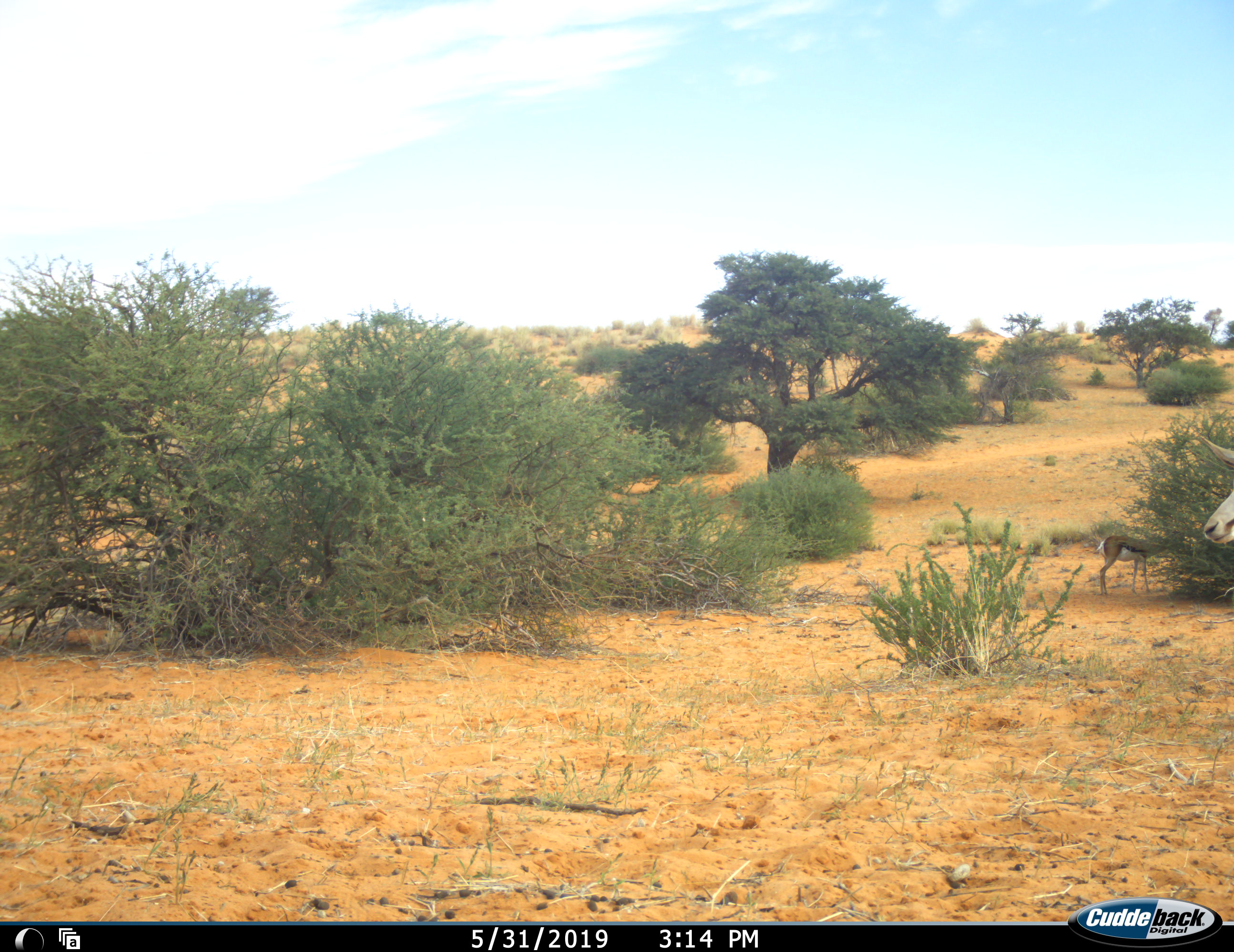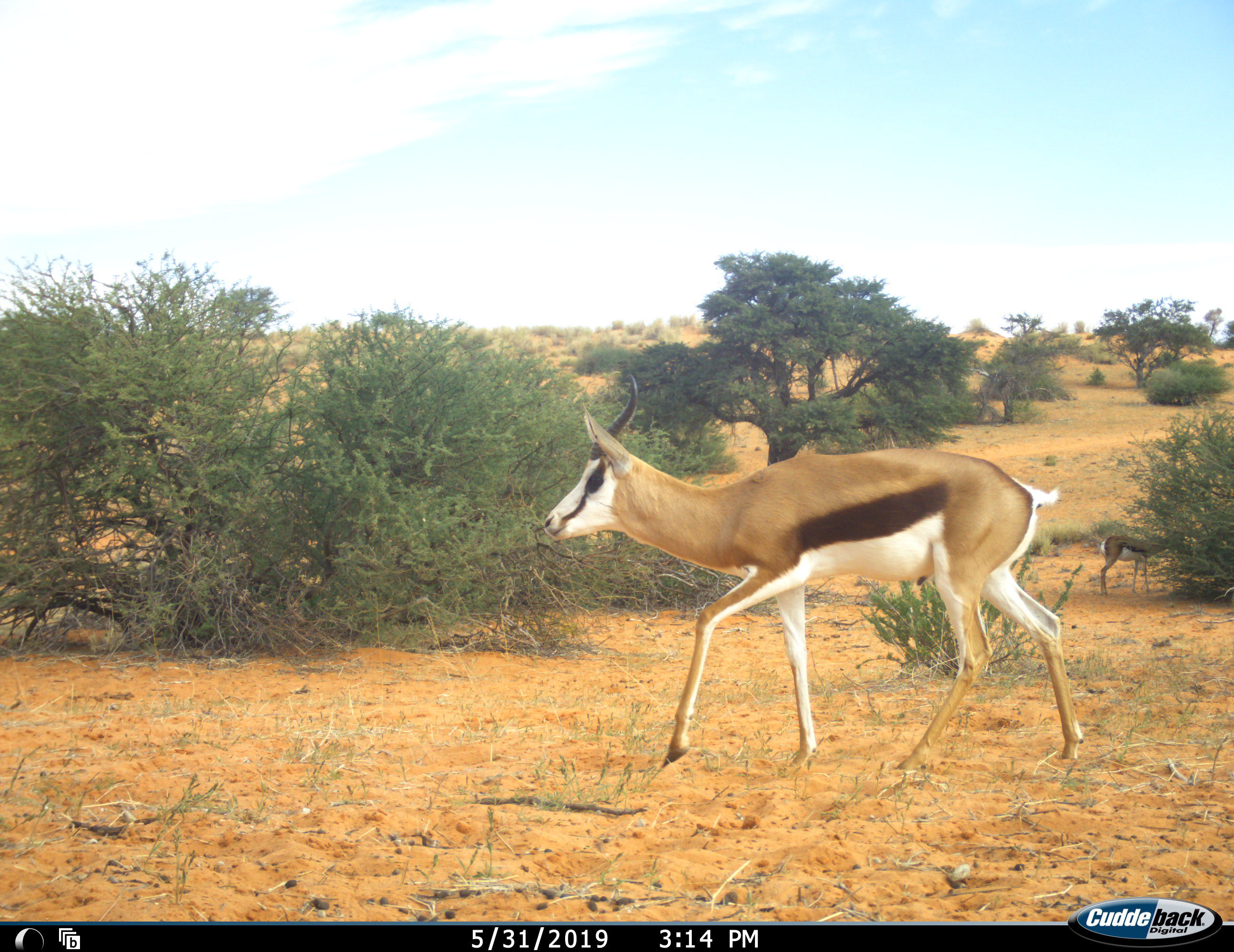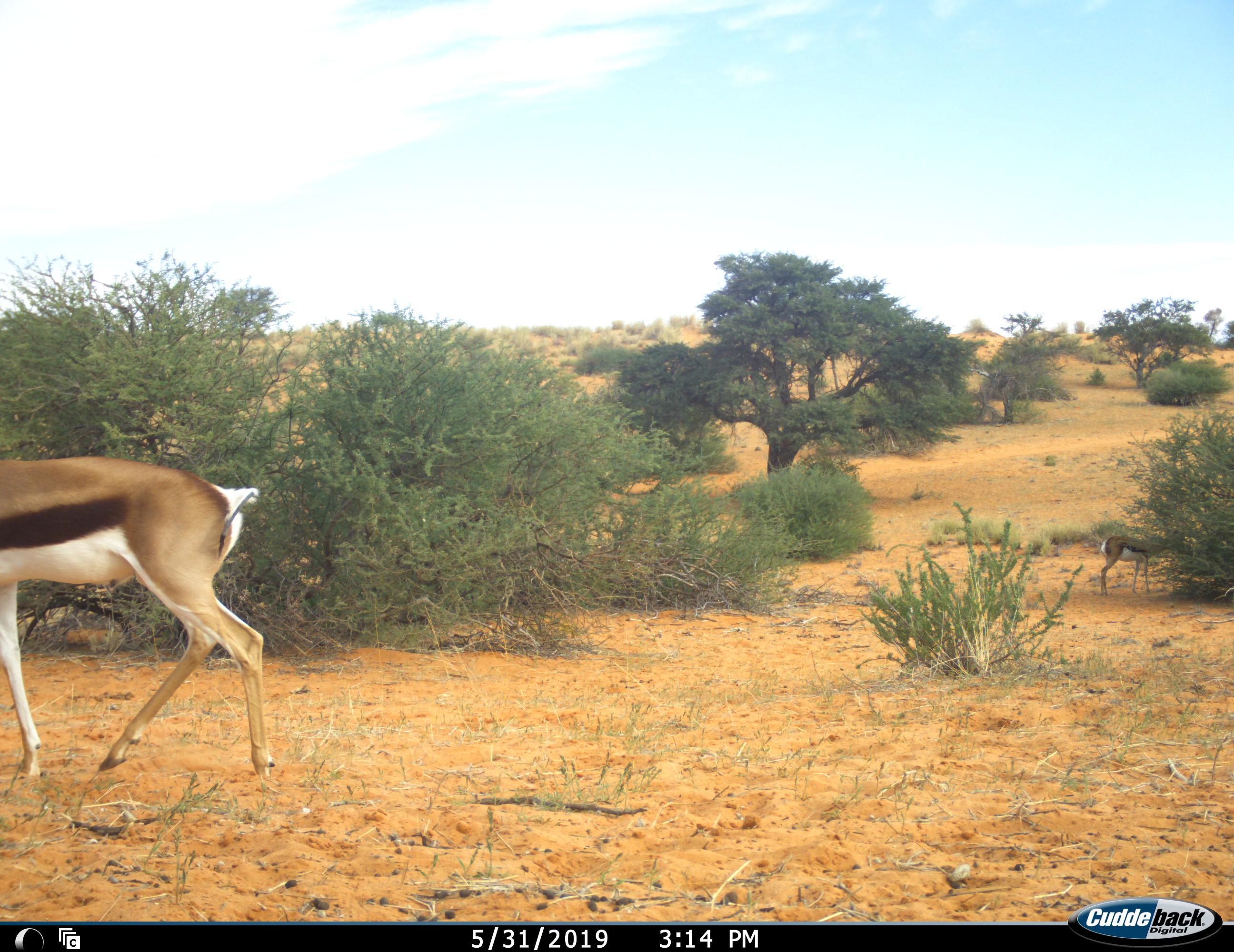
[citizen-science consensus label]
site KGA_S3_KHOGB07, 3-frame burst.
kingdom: Animalia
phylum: Chordata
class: Mammalia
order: Artiodactyla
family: Bovidae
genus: Antidorcas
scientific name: Antidorcas marsupialis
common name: springbok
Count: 2.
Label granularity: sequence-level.